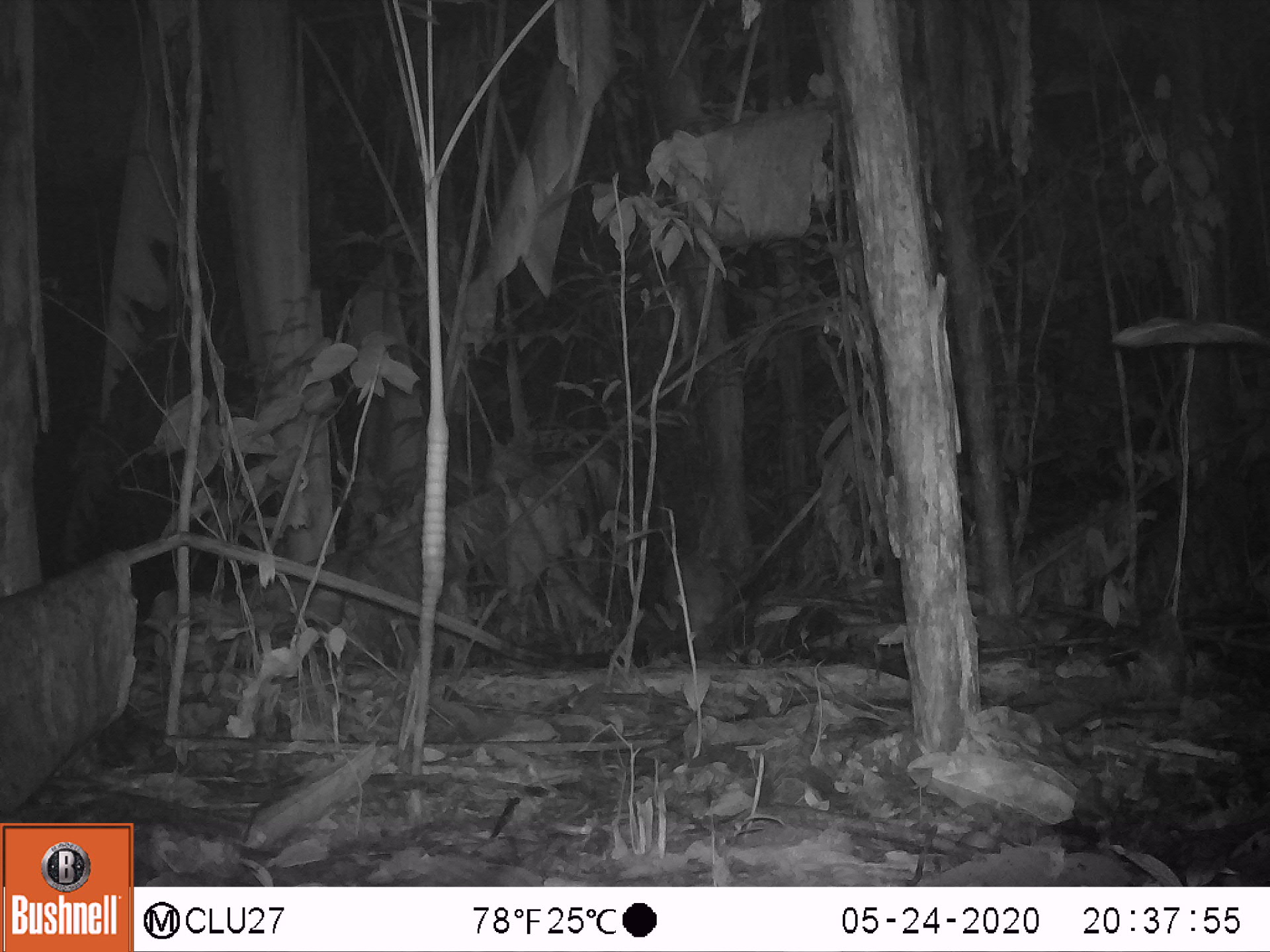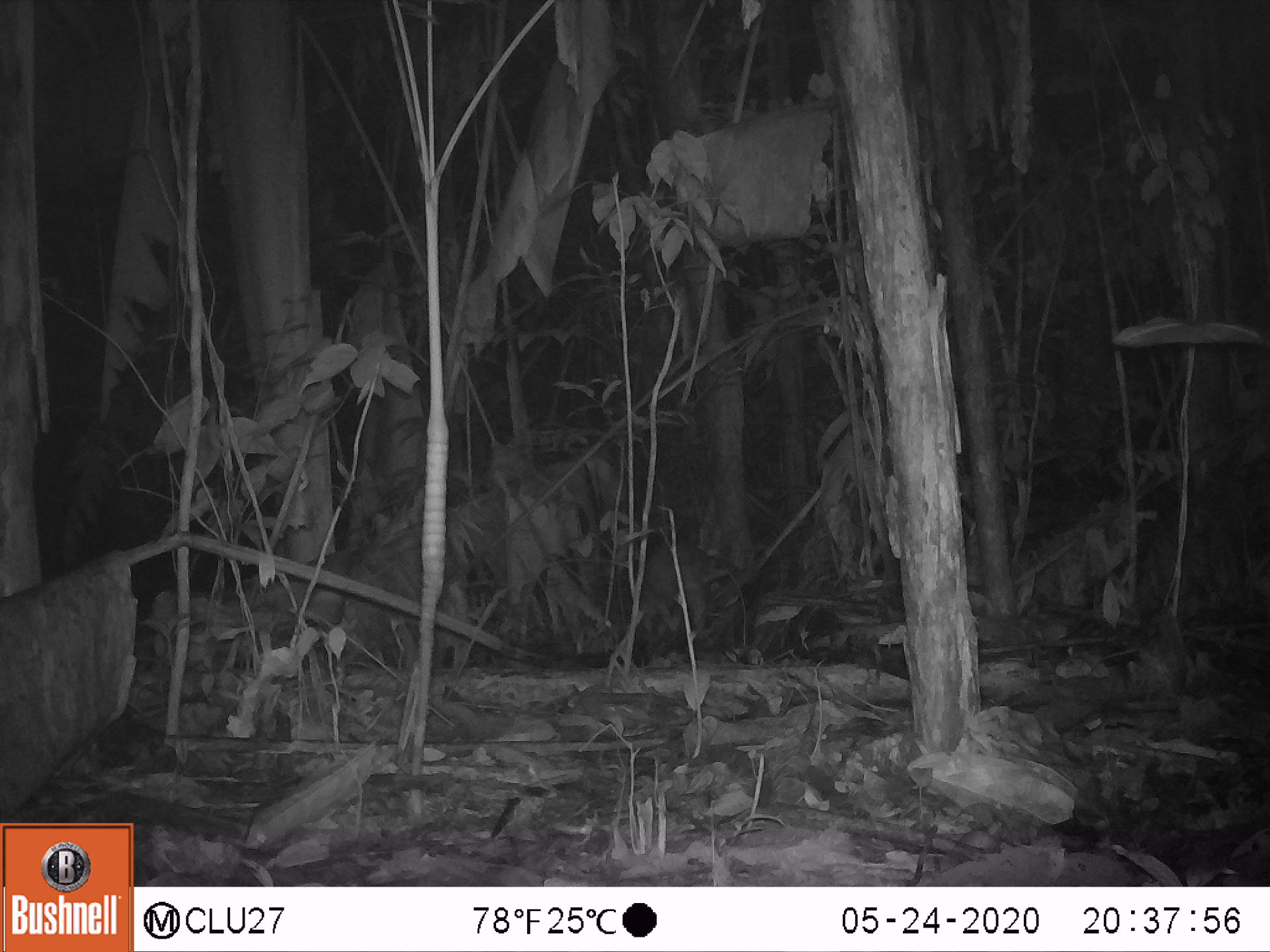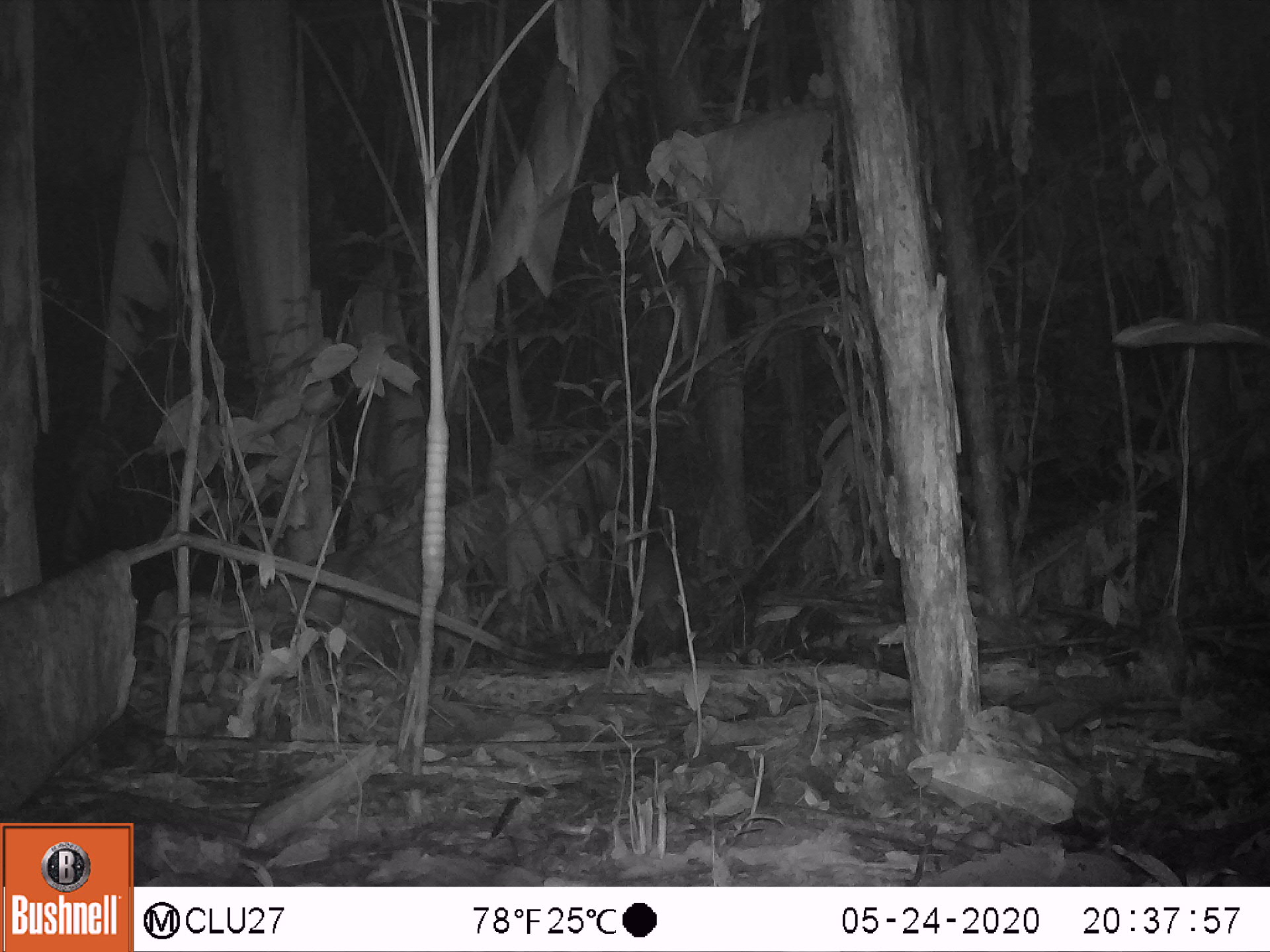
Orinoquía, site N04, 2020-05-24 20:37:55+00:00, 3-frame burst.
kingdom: Animalia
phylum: Chordata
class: Mammalia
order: Rodentia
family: Cuniculidae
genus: Cuniculus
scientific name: Cuniculus paca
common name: spotted paca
Spotted paca (Cuniculus paca).